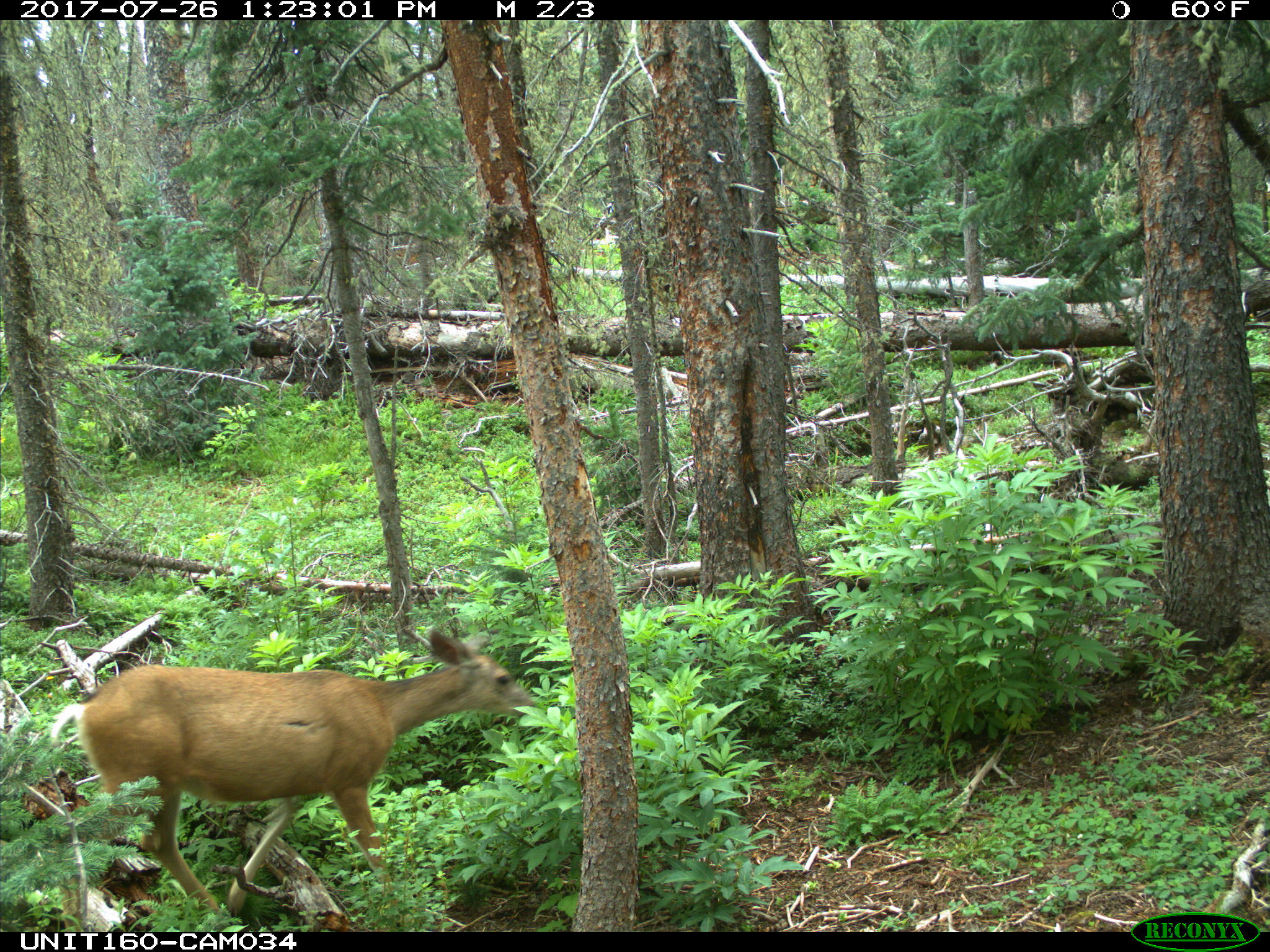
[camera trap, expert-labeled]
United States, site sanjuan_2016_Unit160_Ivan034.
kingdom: Animalia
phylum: Chordata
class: Mammalia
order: Artiodactyla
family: Cervidae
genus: Odocoileus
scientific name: Odocoileus hemionus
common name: mule deer